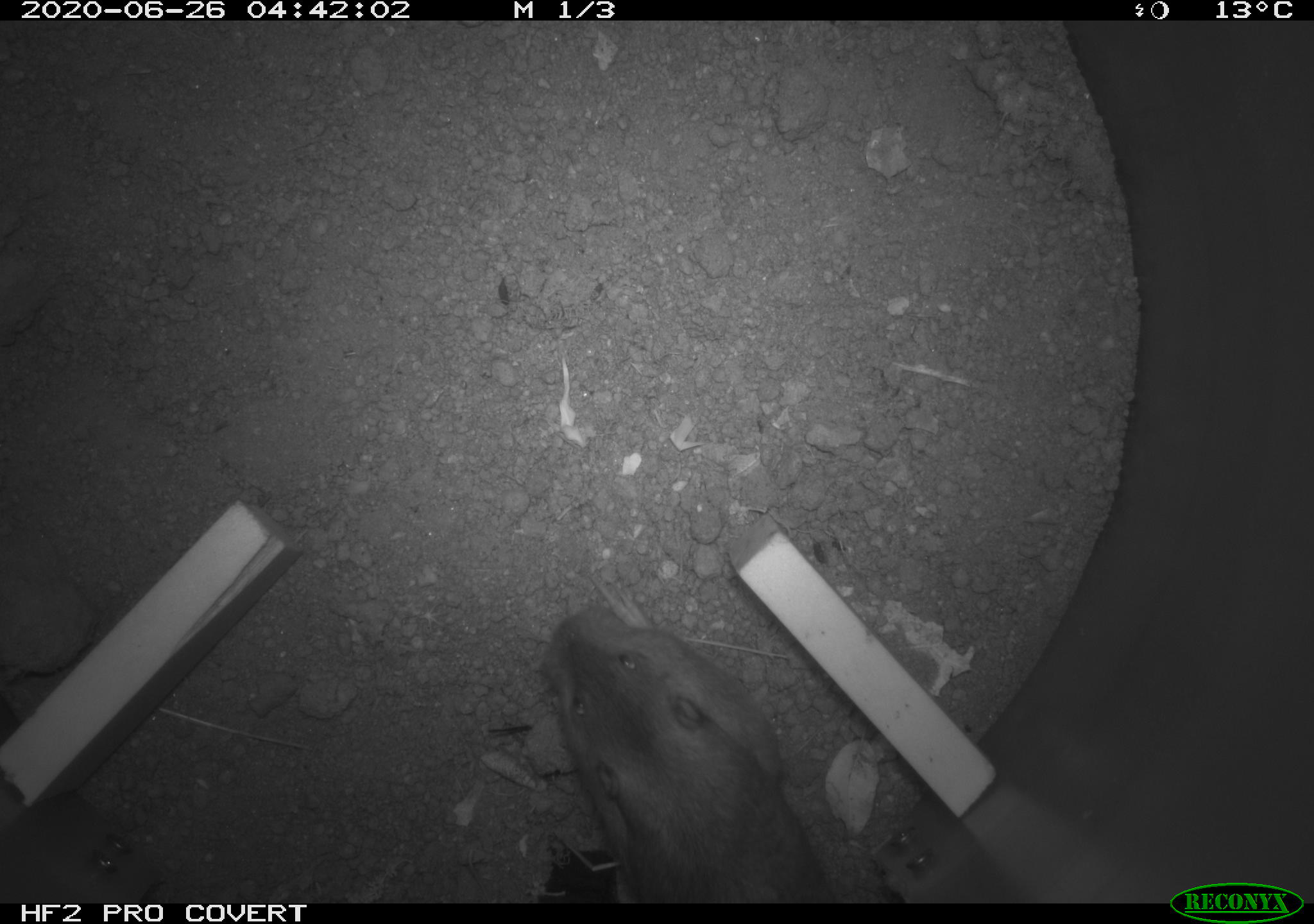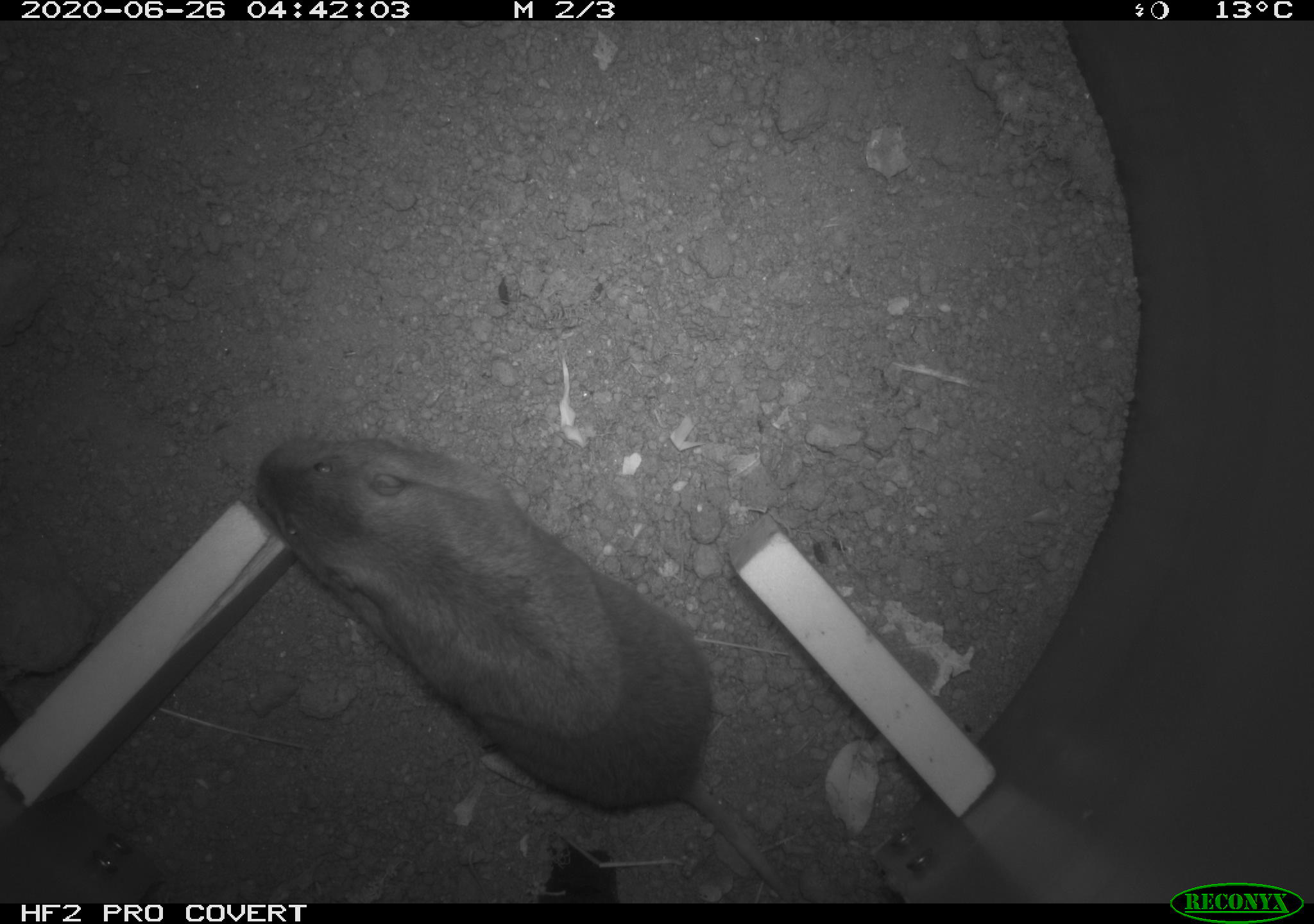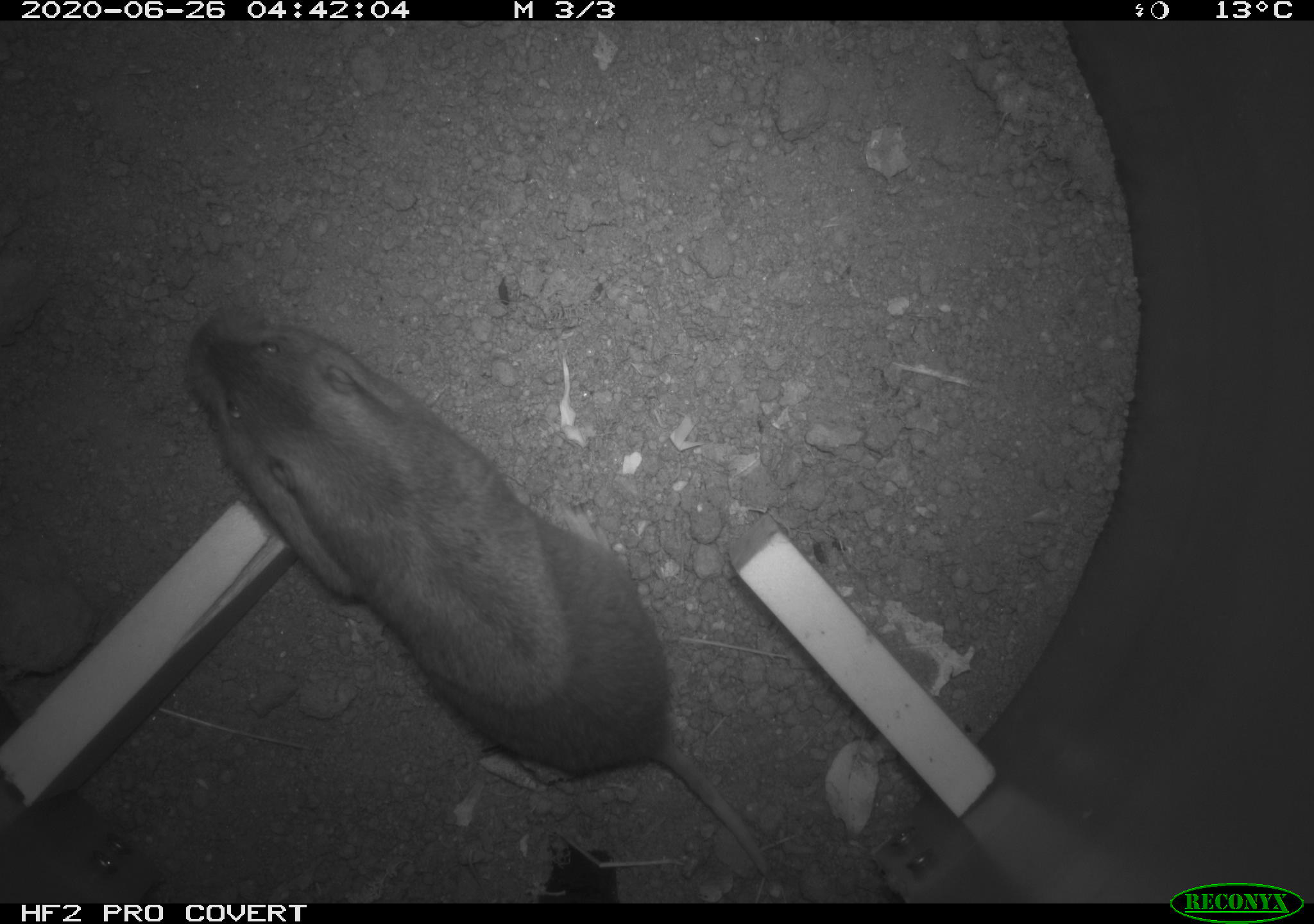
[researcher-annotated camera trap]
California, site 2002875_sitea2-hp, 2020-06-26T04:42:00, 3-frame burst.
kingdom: Animalia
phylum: Chordata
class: Mammalia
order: Rodentia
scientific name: Rodentia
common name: rodent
Rodent (Rodentia).